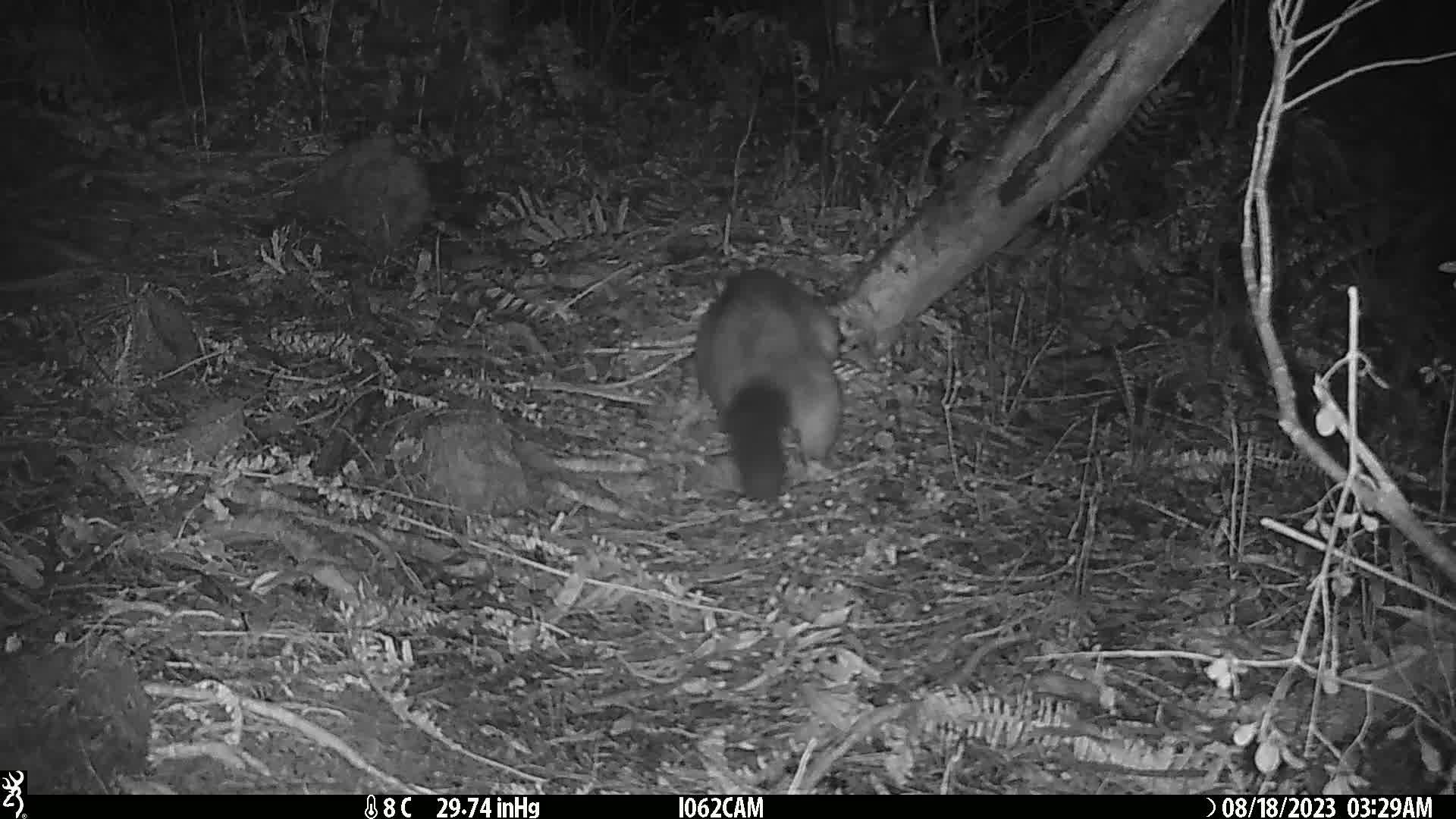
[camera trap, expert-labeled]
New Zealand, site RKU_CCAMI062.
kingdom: Animalia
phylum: Chordata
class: Mammalia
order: Diprotodontia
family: Phalangeridae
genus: Trichosurus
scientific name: Trichosurus vulpecula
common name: common brushtail possum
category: possum